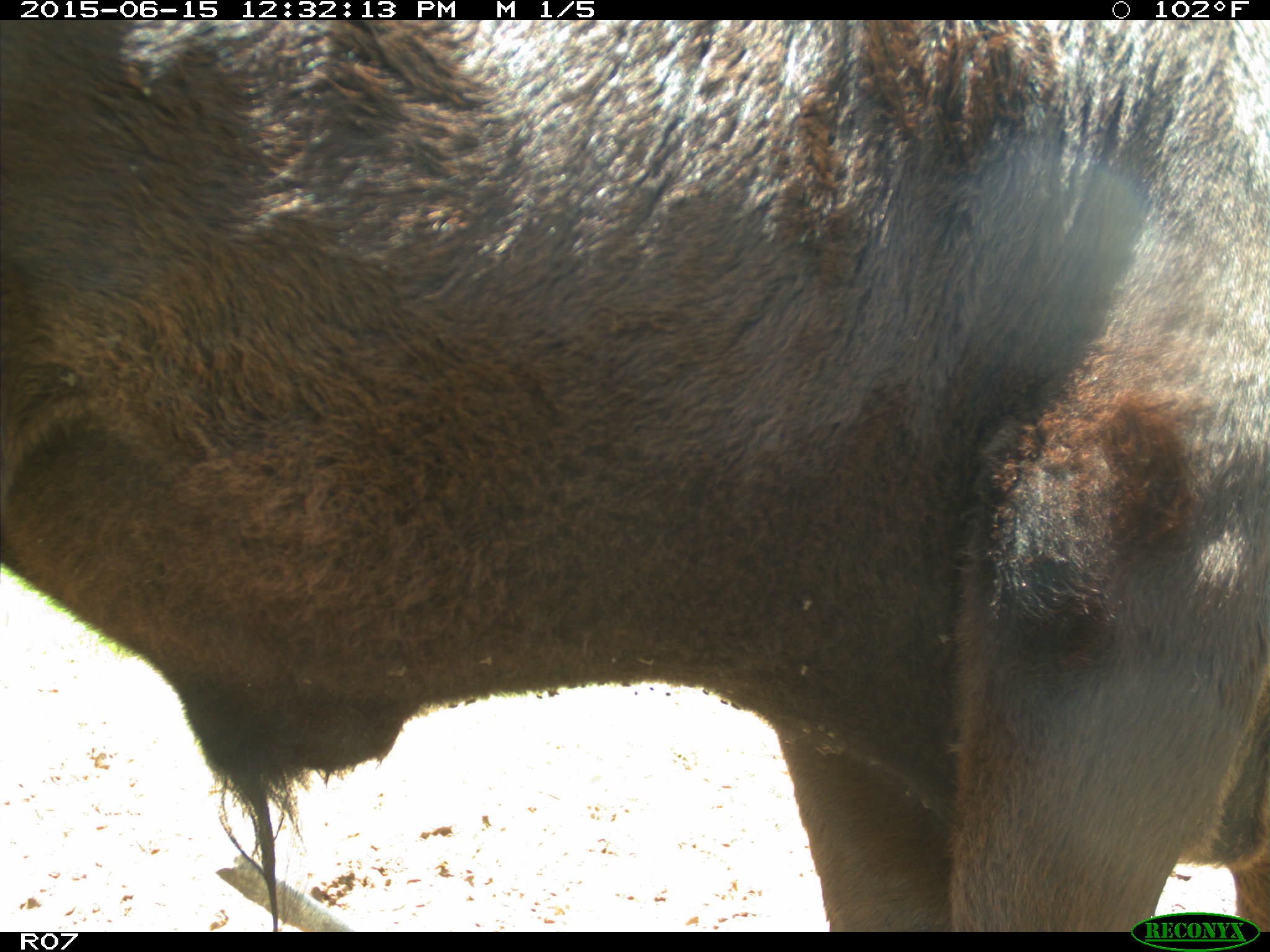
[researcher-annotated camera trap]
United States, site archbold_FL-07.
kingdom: Animalia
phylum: Chordata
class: Mammalia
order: Artiodactyla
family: Bovidae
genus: Bos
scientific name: Bos taurus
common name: domestic cow